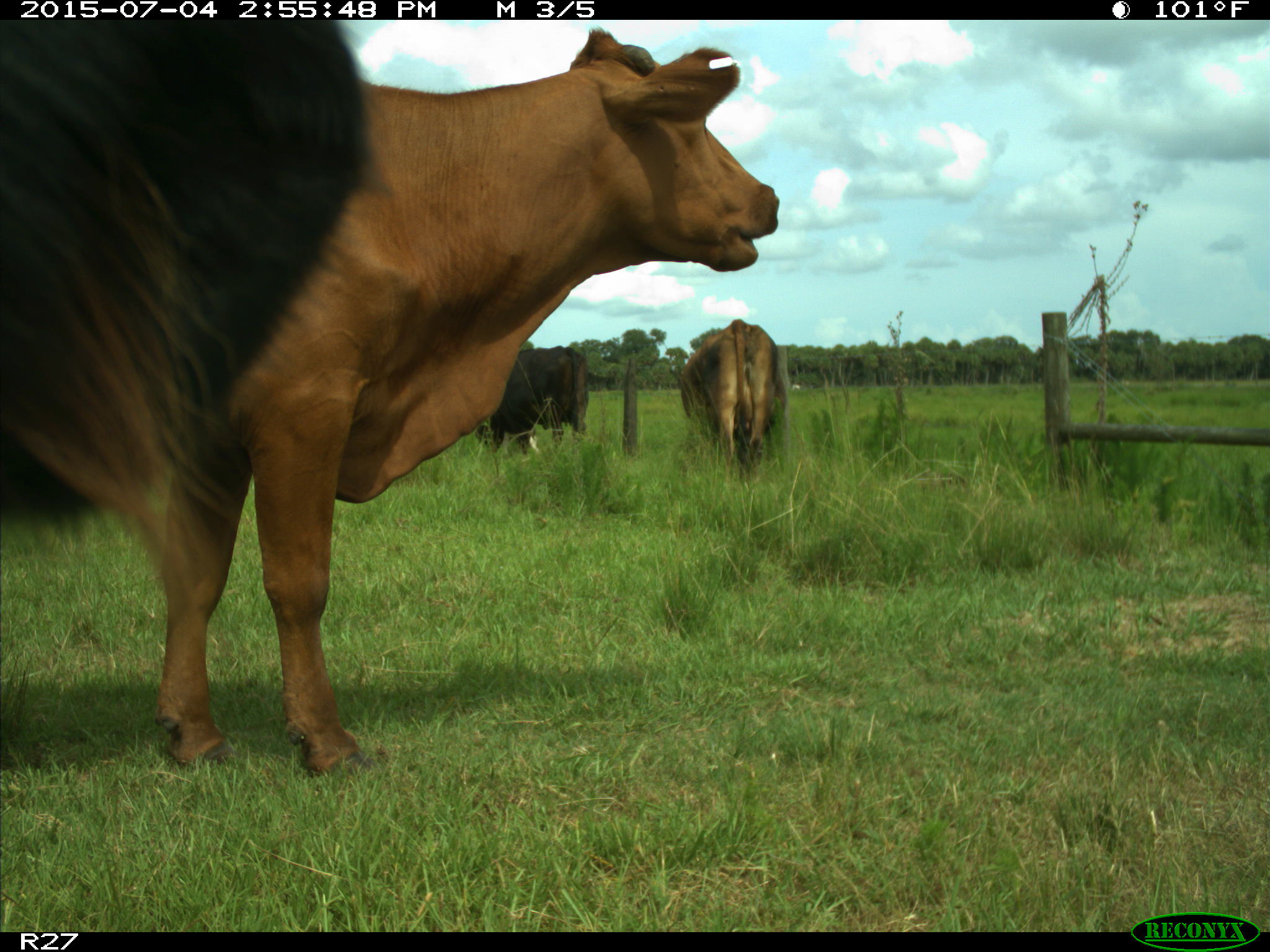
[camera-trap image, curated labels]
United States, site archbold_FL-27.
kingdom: Animalia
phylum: Chordata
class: Mammalia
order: Artiodactyla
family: Bovidae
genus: Bos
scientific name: Bos taurus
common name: domestic cow